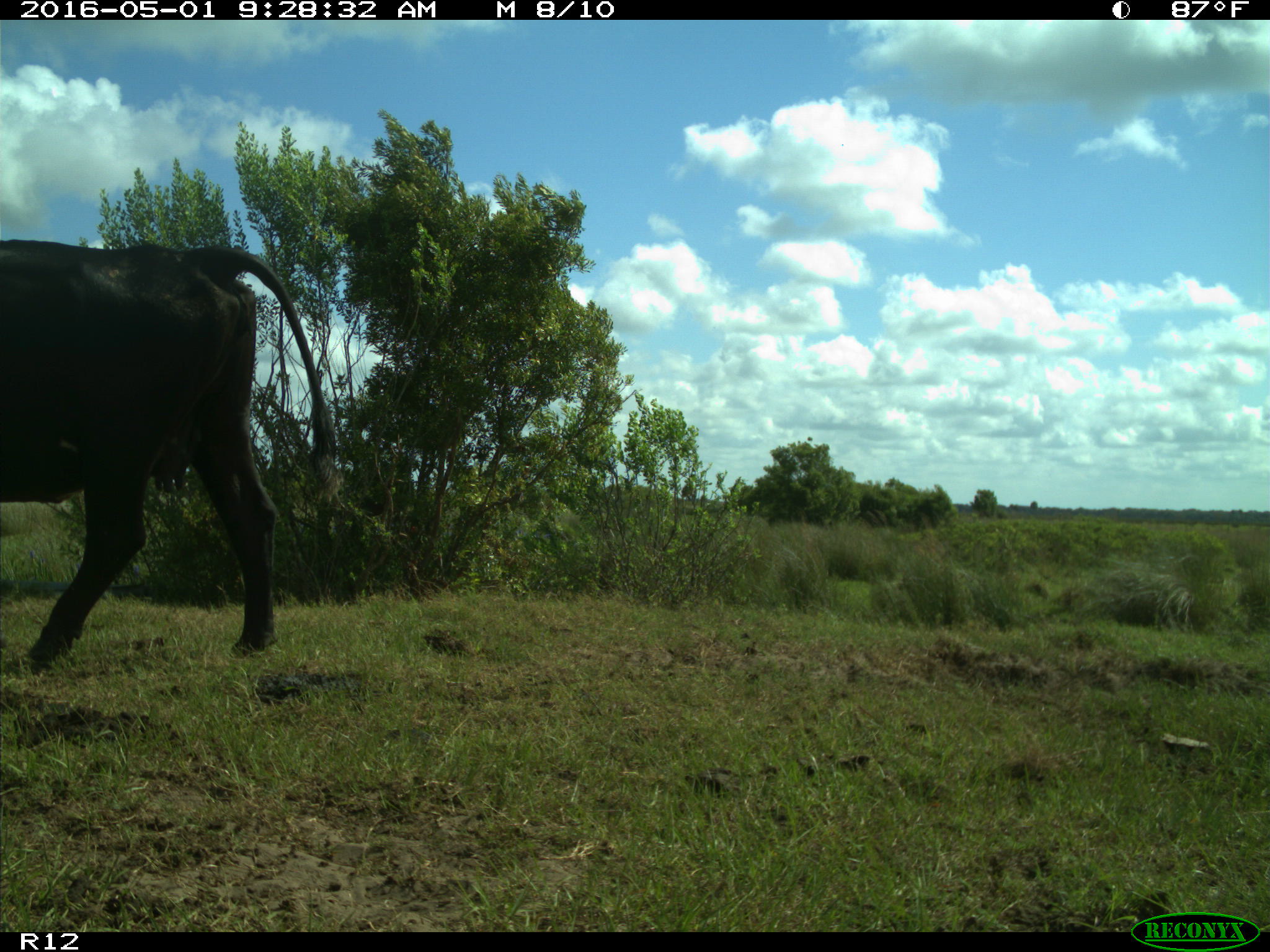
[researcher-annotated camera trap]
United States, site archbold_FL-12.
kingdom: Animalia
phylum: Chordata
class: Mammalia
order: Artiodactyla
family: Bovidae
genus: Bos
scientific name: Bos taurus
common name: domestic cow